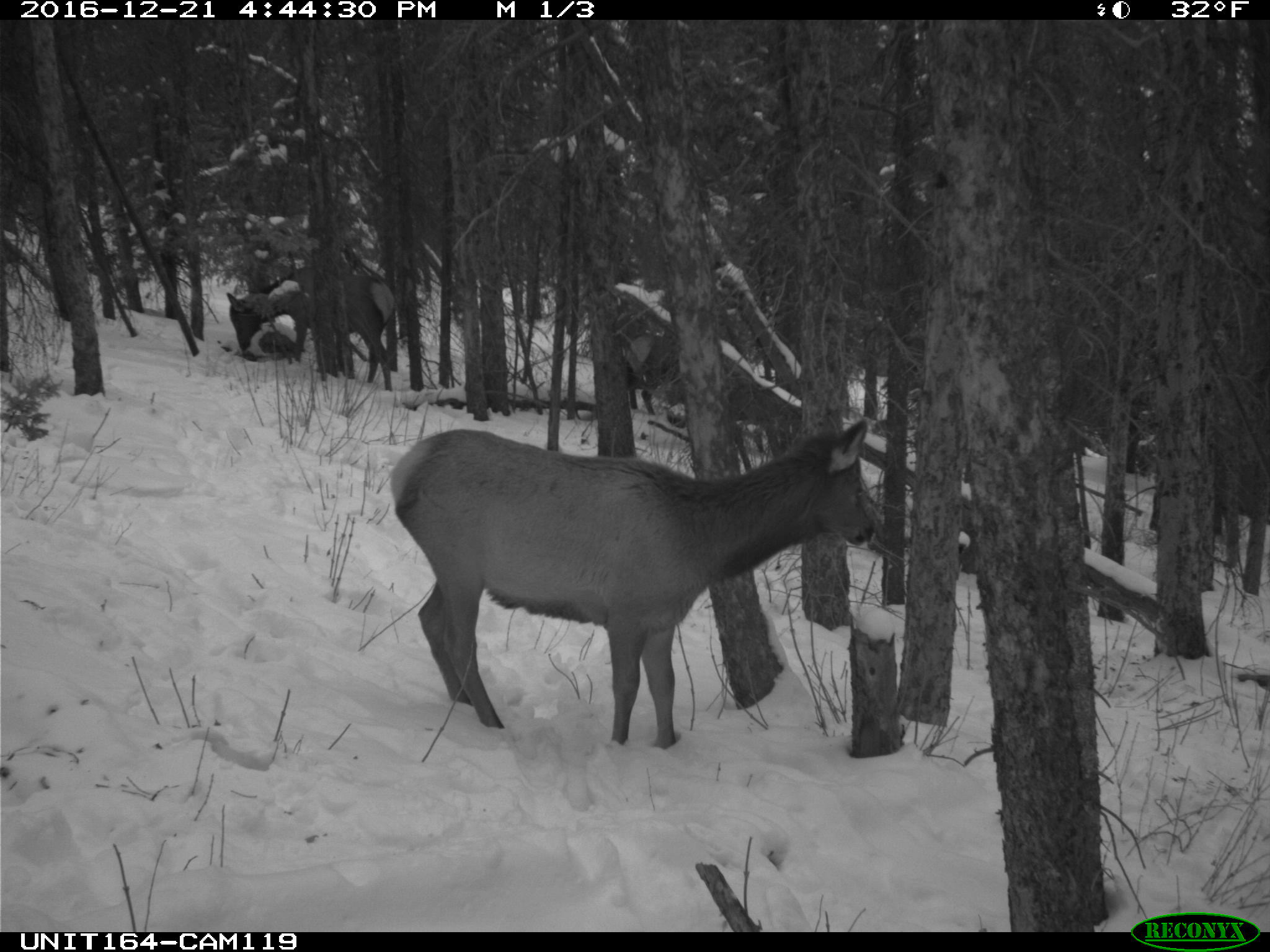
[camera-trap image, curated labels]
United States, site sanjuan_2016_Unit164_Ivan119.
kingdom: Animalia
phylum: Chordata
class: Mammalia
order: Artiodactyla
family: Cervidae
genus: Cervus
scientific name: Cervus elaphus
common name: red deer